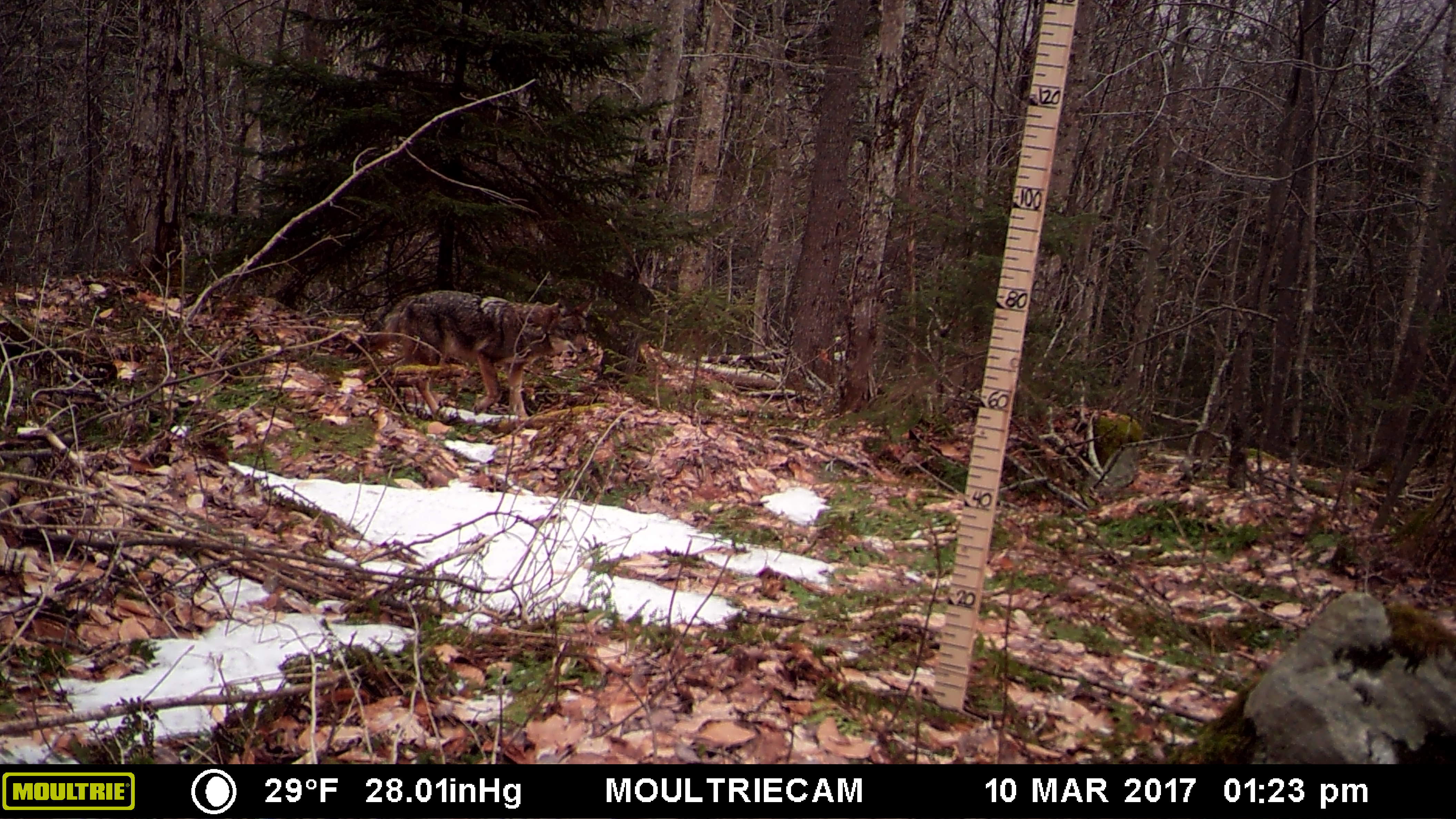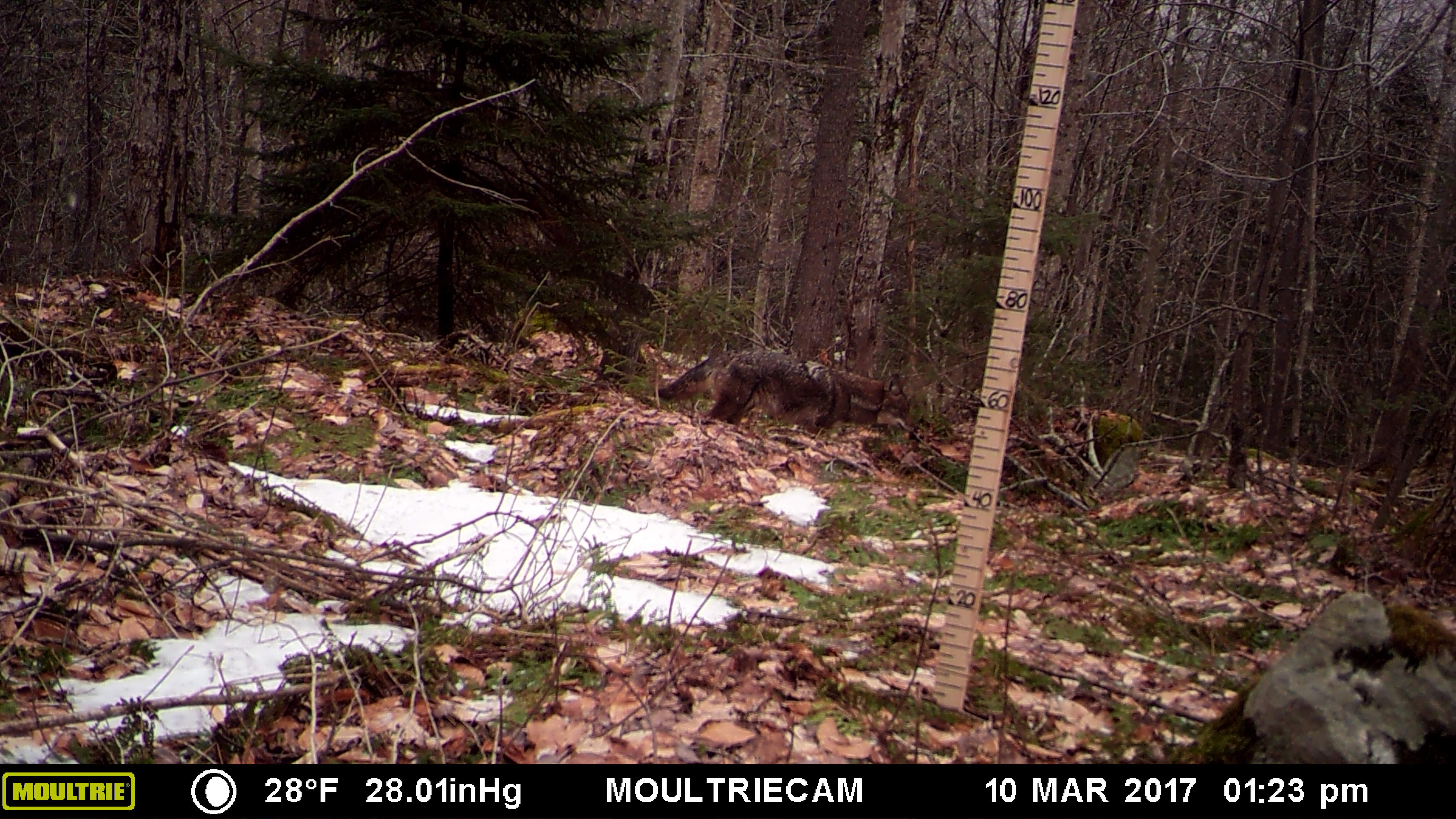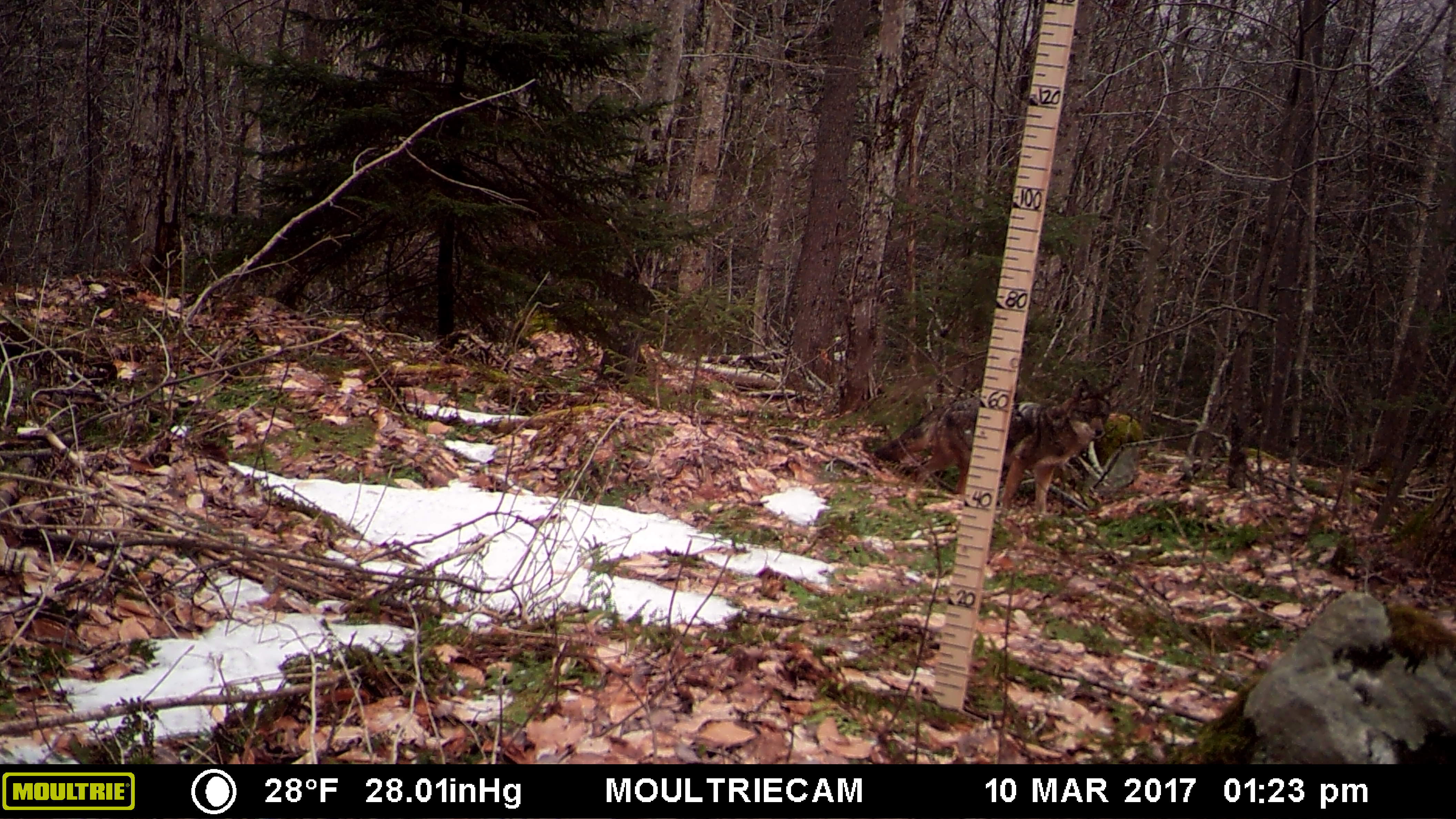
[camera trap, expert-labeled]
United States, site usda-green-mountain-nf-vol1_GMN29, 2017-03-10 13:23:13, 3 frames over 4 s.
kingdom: Animalia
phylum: Chordata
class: Mammalia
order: Carnivora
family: Canidae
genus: Canis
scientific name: Canis latrans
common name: coyote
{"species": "coyote (Canis latrans)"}